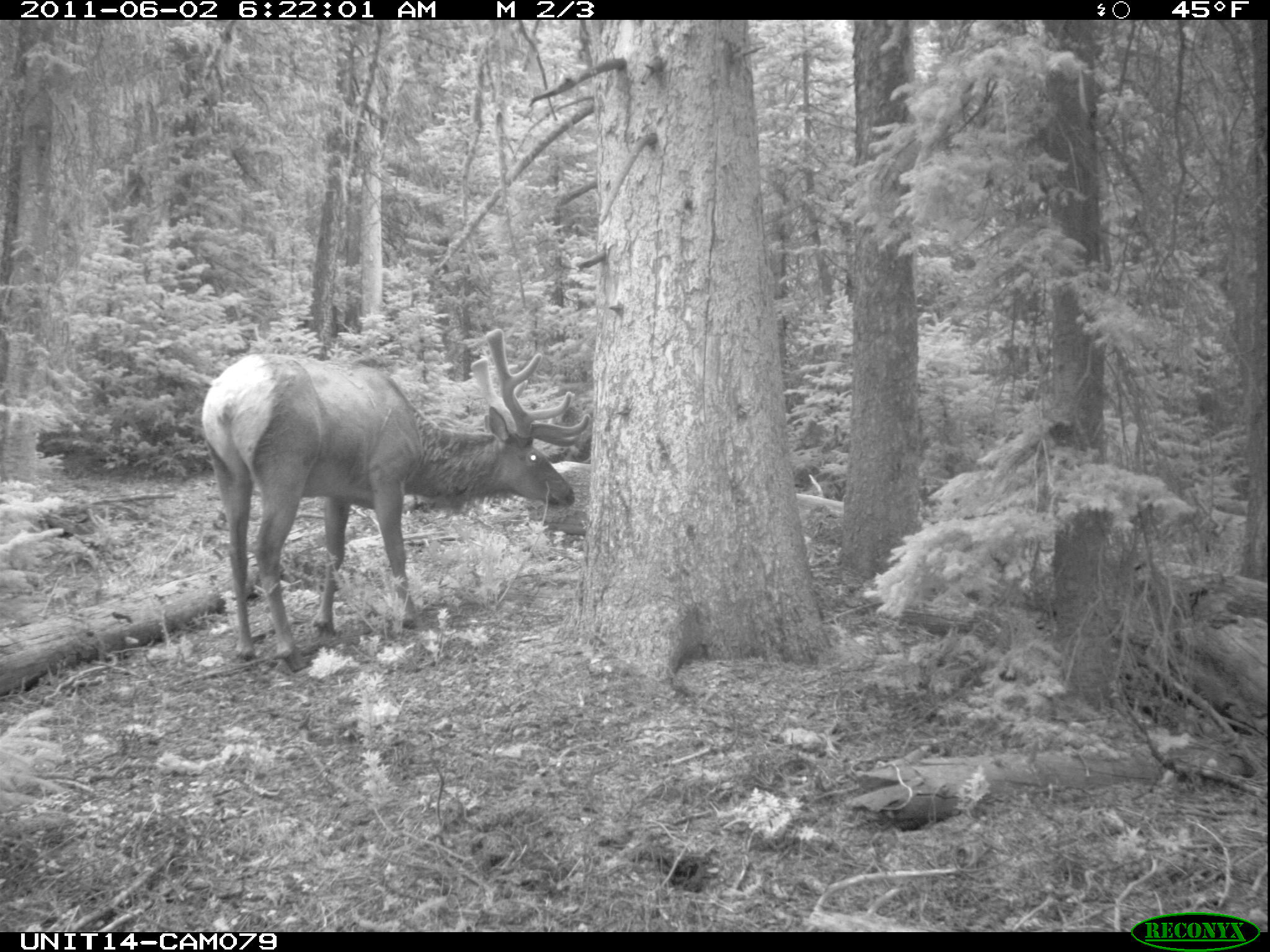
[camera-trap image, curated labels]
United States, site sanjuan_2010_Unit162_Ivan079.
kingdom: Animalia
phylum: Chordata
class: Mammalia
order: Artiodactyla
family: Cervidae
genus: Cervus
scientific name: Cervus elaphus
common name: red deer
Cervus elaphus (red deer).